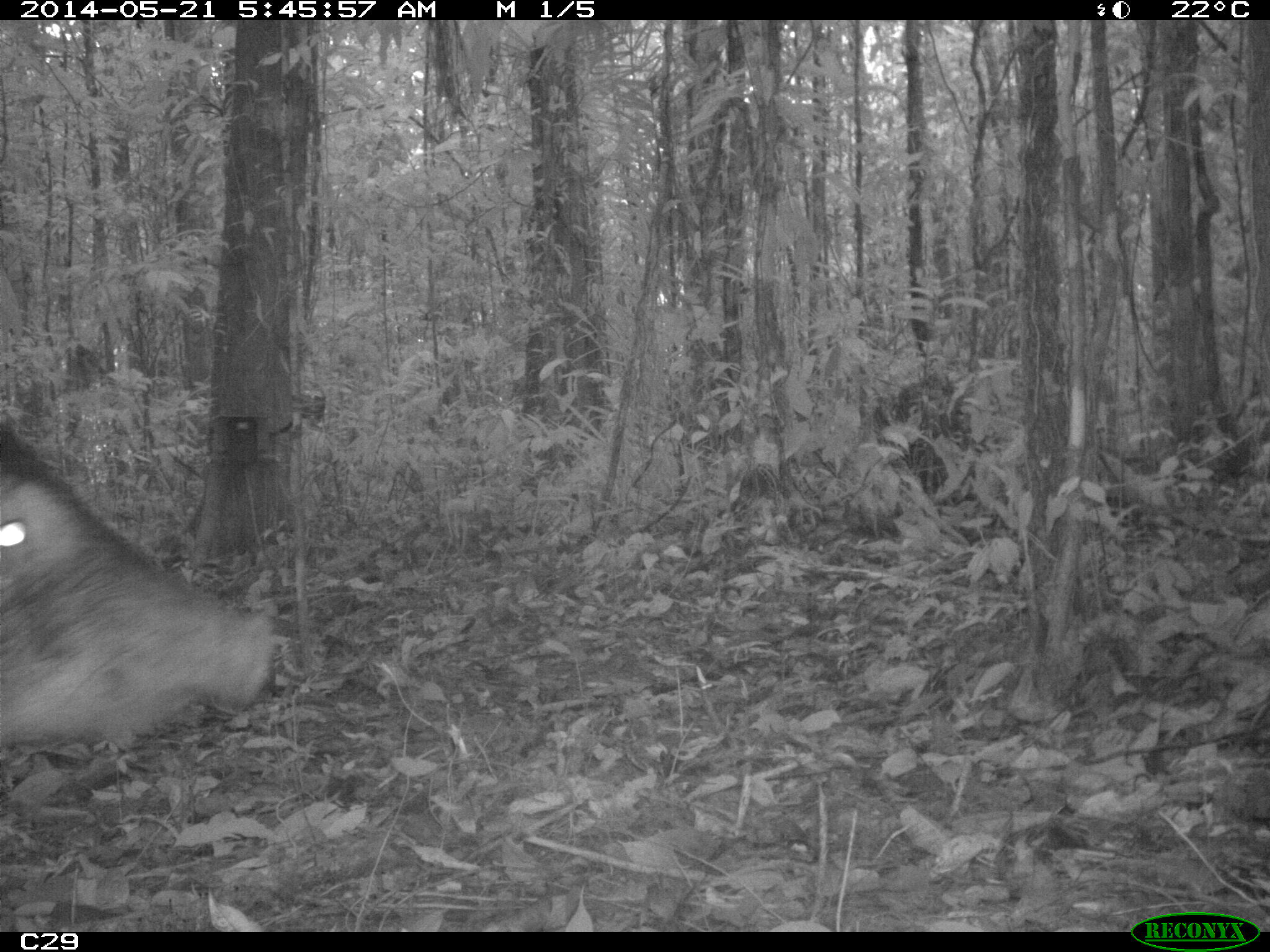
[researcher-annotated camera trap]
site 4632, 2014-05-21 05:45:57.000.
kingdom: Animalia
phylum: Chordata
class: Mammalia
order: Artiodactyla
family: Suidae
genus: Sus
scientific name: Sus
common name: pigs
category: unknown pig_peccary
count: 1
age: adult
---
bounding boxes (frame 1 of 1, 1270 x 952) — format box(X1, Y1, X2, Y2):
unknown pig_peccary: box(0, 420, 275, 746)